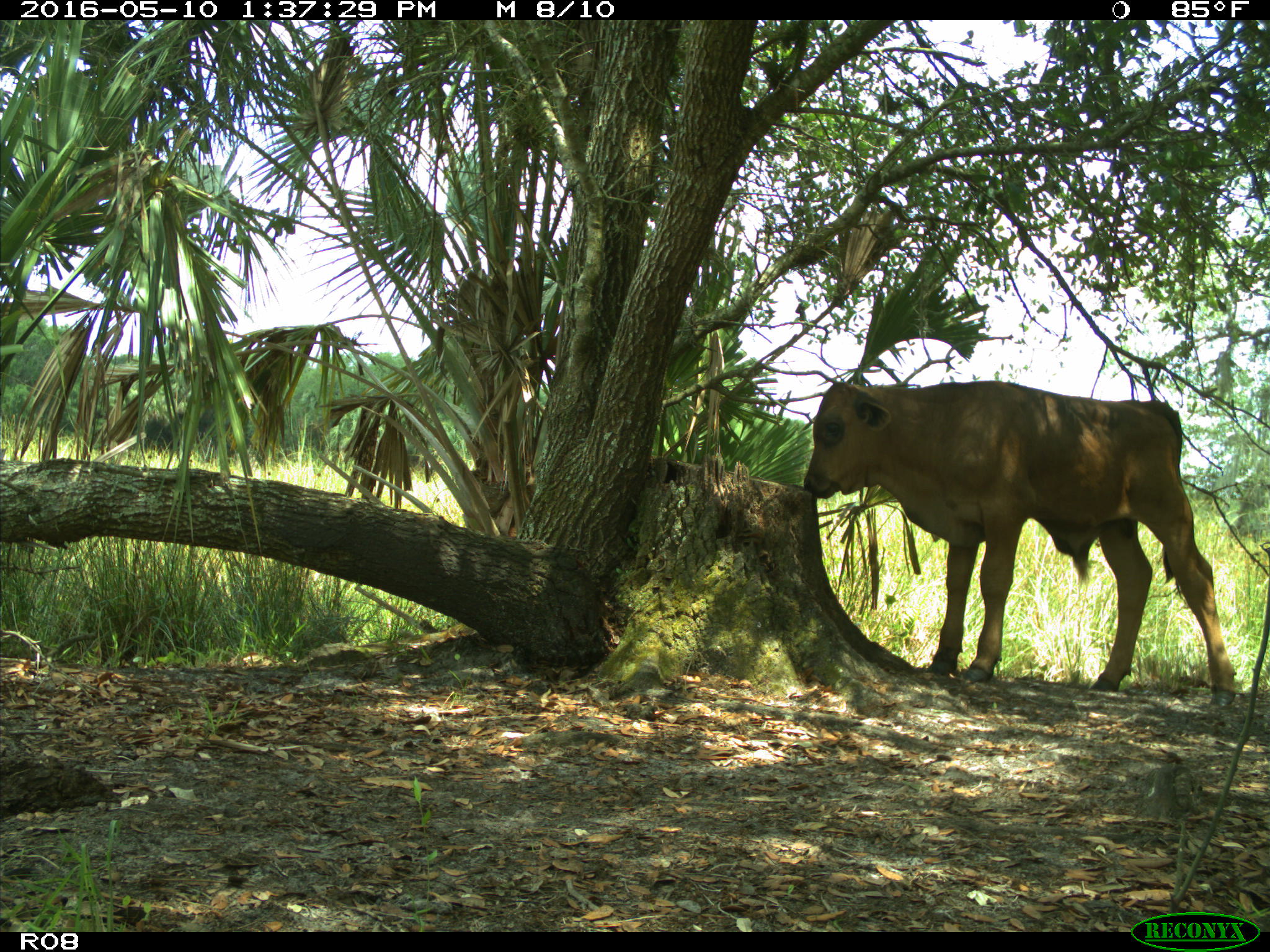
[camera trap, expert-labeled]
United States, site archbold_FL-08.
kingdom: Animalia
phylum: Chordata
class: Mammalia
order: Artiodactyla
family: Bovidae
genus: Bos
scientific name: Bos taurus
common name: domestic cow